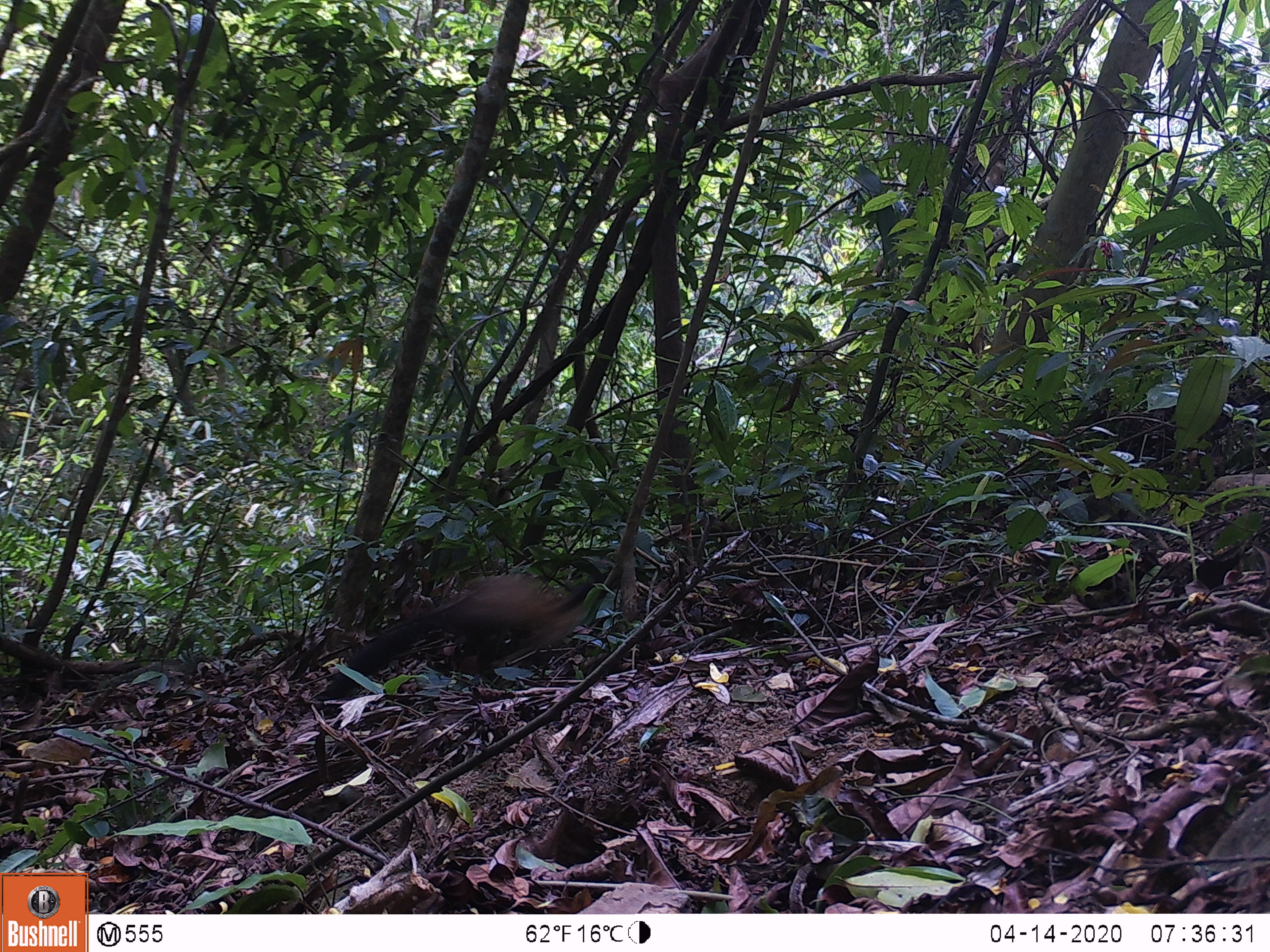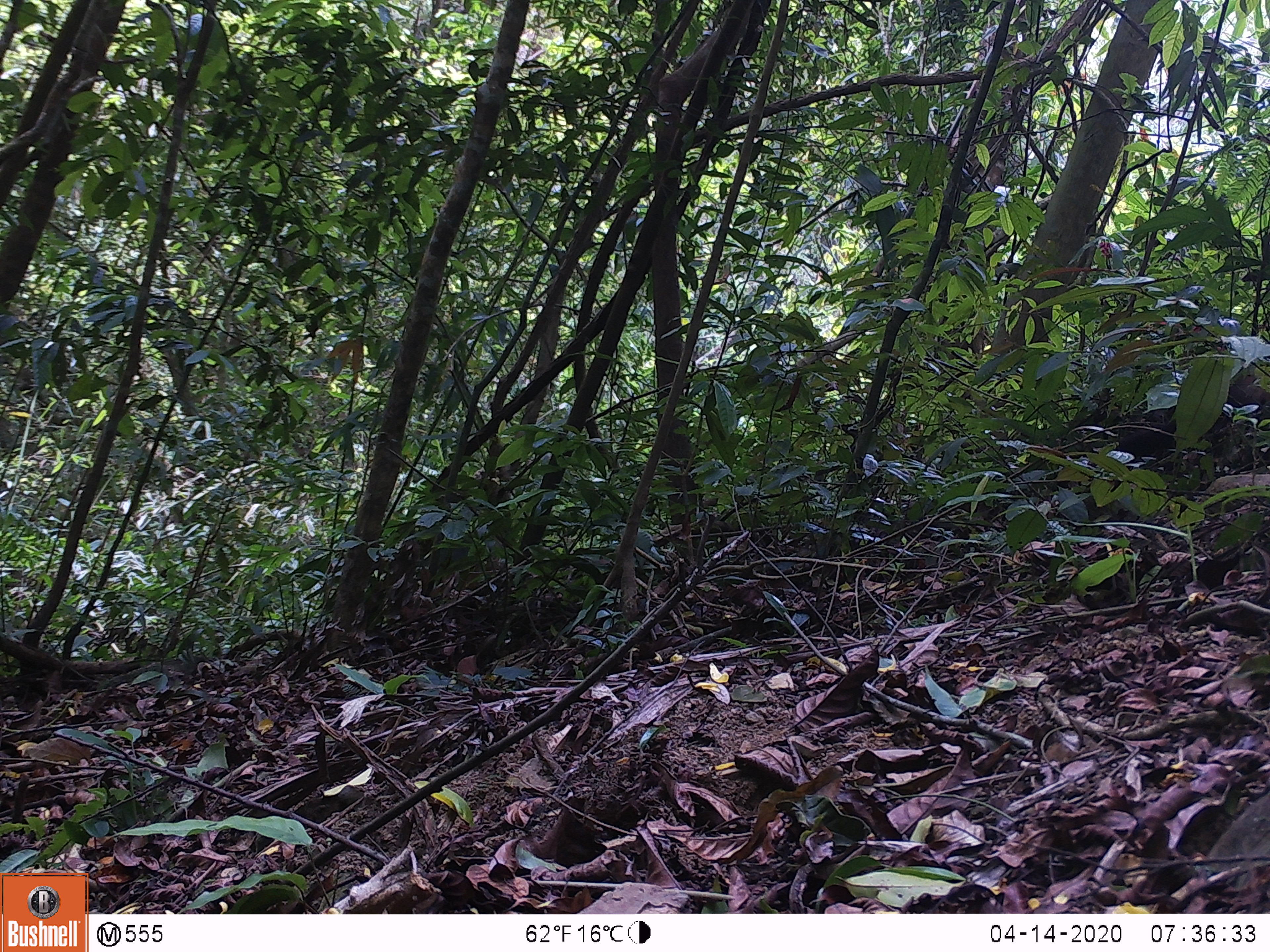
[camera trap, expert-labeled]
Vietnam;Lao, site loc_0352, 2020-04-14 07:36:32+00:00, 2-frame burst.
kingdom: Animalia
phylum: Chordata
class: Mammalia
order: Carnivora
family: Mustelidae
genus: Martes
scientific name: Martes flavigula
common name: yellow-throated marten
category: yellow throated marten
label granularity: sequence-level